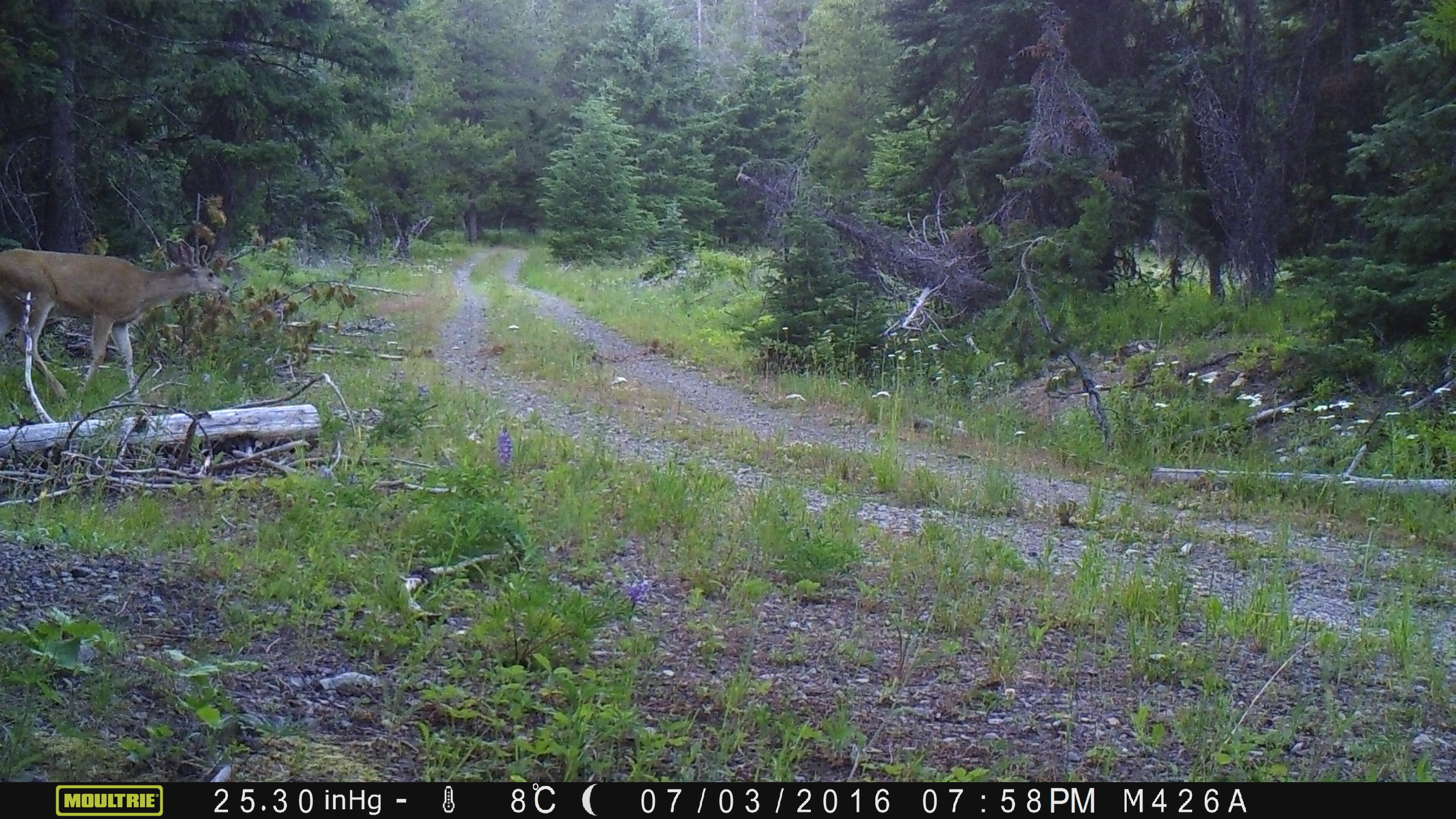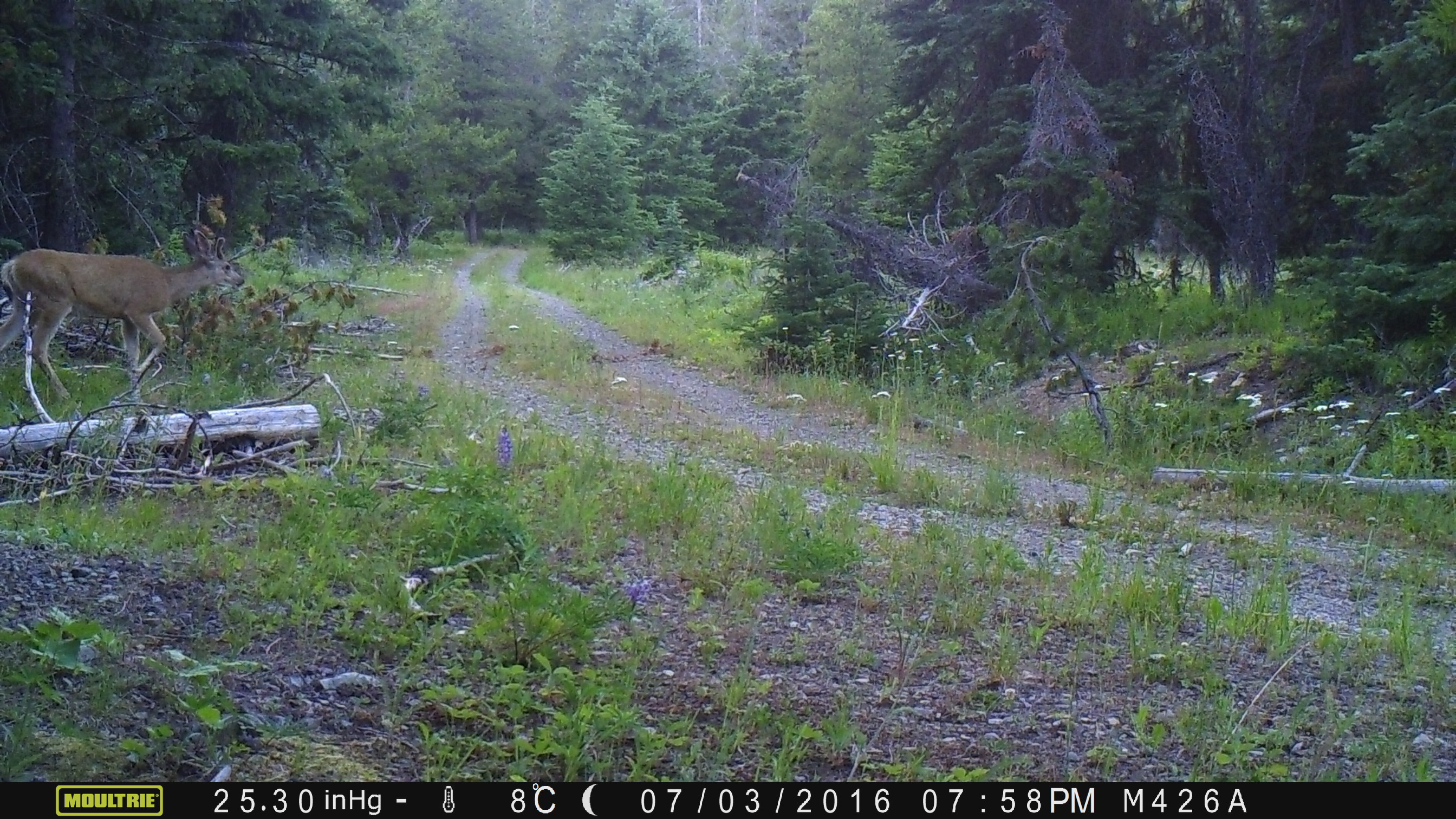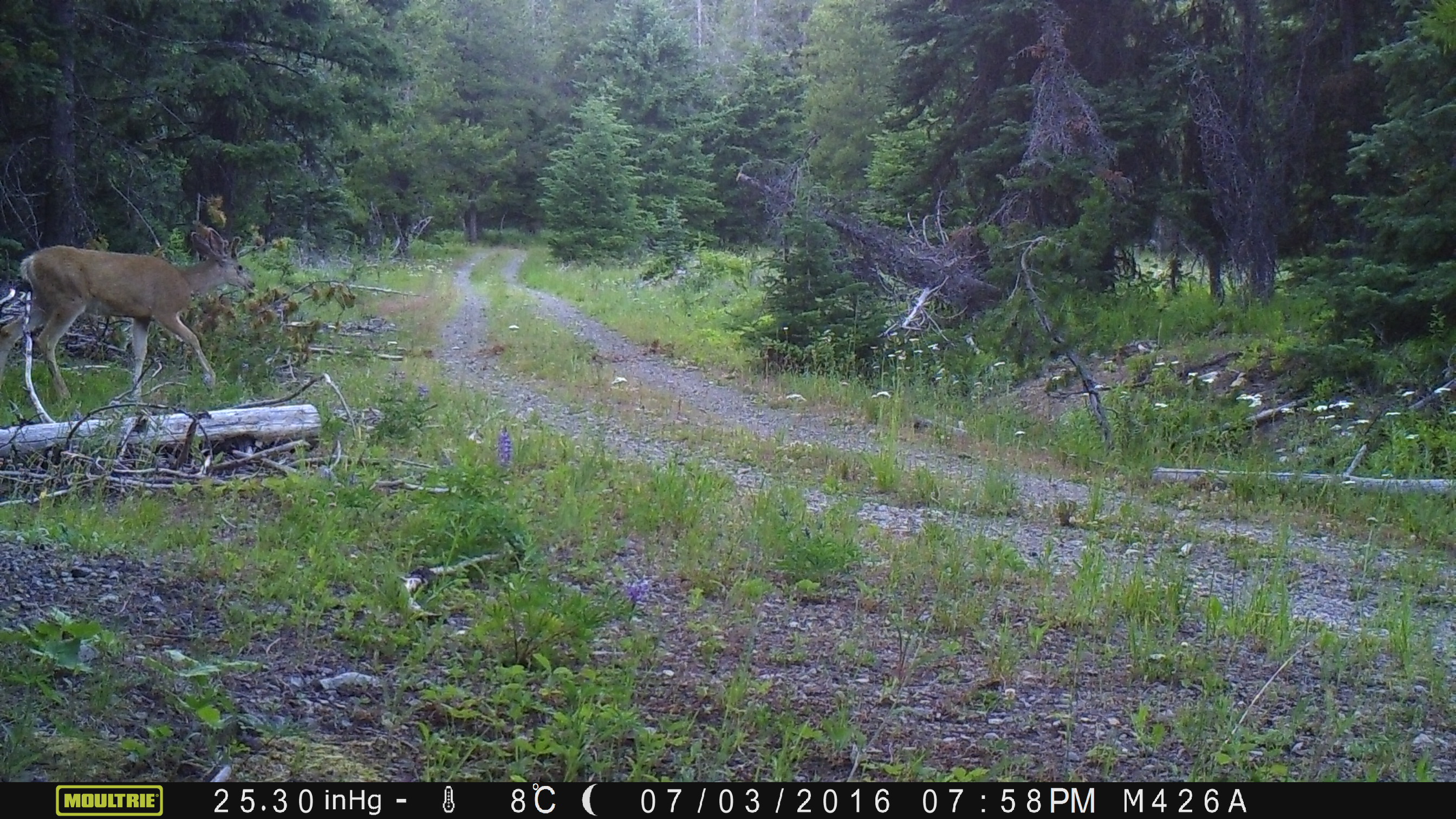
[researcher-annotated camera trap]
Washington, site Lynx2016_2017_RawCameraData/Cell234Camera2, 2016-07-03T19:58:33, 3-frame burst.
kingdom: Animalia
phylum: Chordata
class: Mammalia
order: Artiodactyla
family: Cervidae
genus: Odocoileus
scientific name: Odocoileus hemionus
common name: mule deer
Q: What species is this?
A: Odocoileus hemionus (mule deer).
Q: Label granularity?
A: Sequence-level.